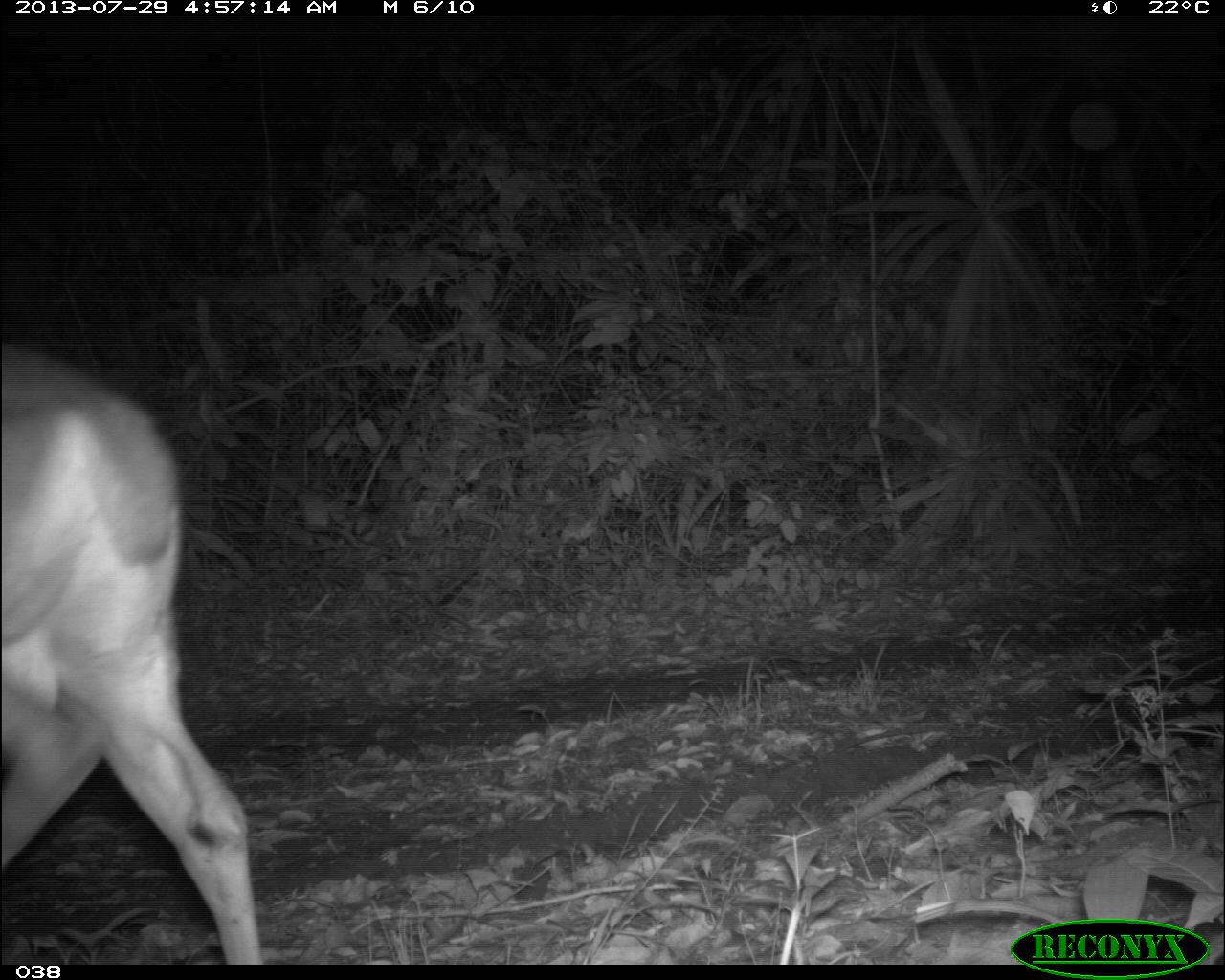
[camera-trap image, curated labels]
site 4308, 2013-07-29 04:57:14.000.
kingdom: Animalia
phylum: Chordata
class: Mammalia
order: Artiodactyla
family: Cervidae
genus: Odocoileus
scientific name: Odocoileus virginianus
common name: white-tailed deer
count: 1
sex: male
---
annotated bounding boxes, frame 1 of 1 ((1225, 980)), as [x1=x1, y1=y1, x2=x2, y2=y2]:
odocoileus virginianus: [x1=0, y1=338, x2=263, y2=961]